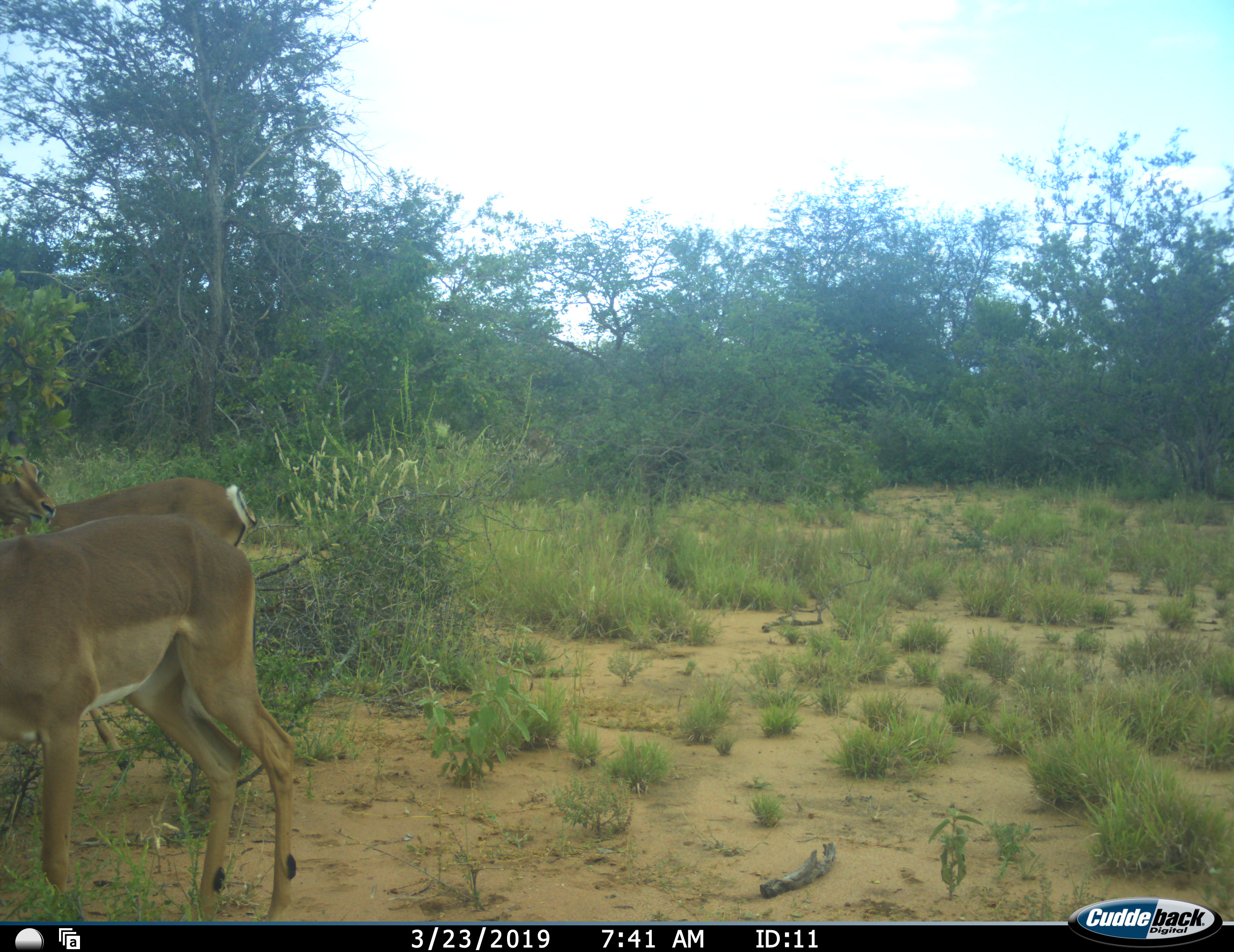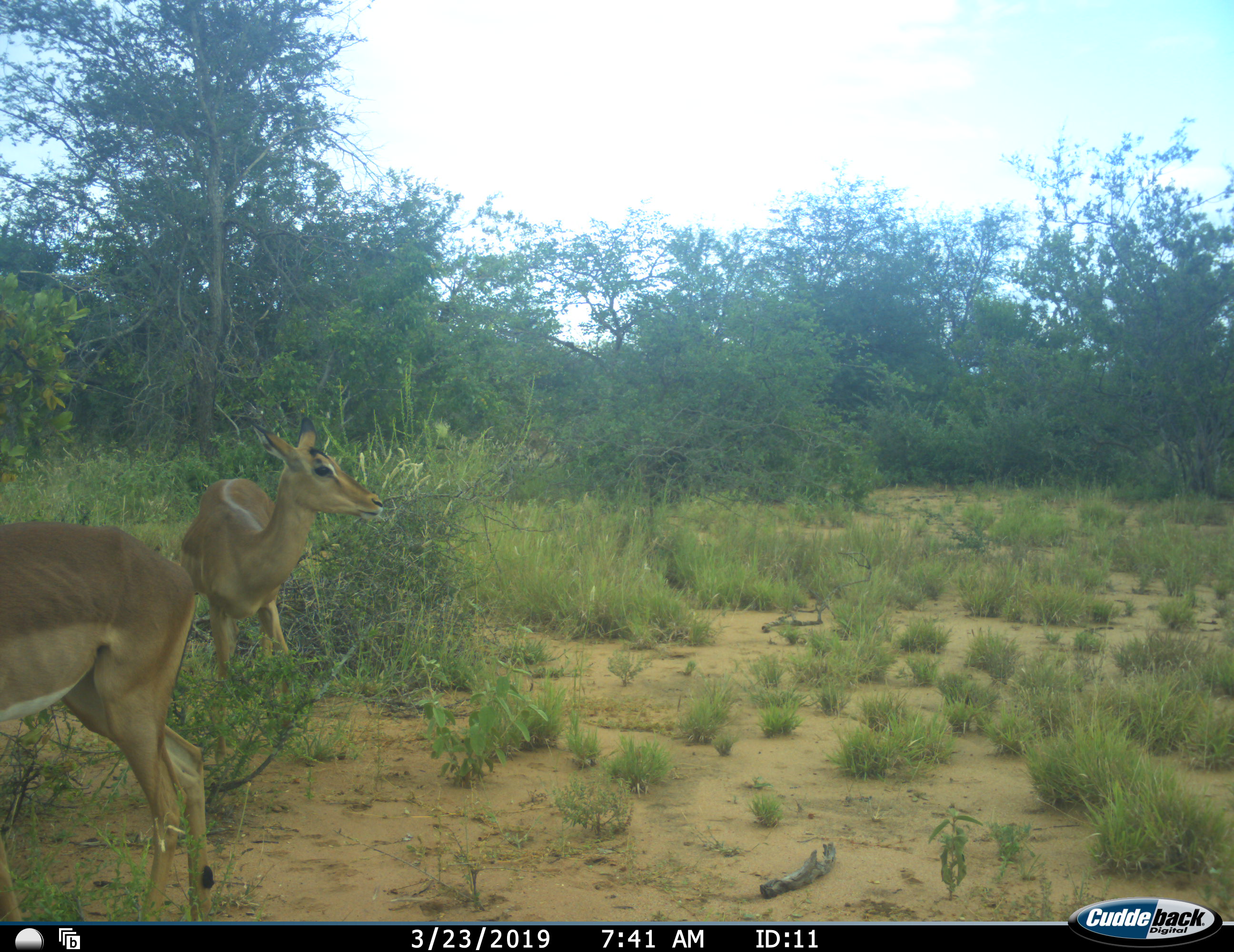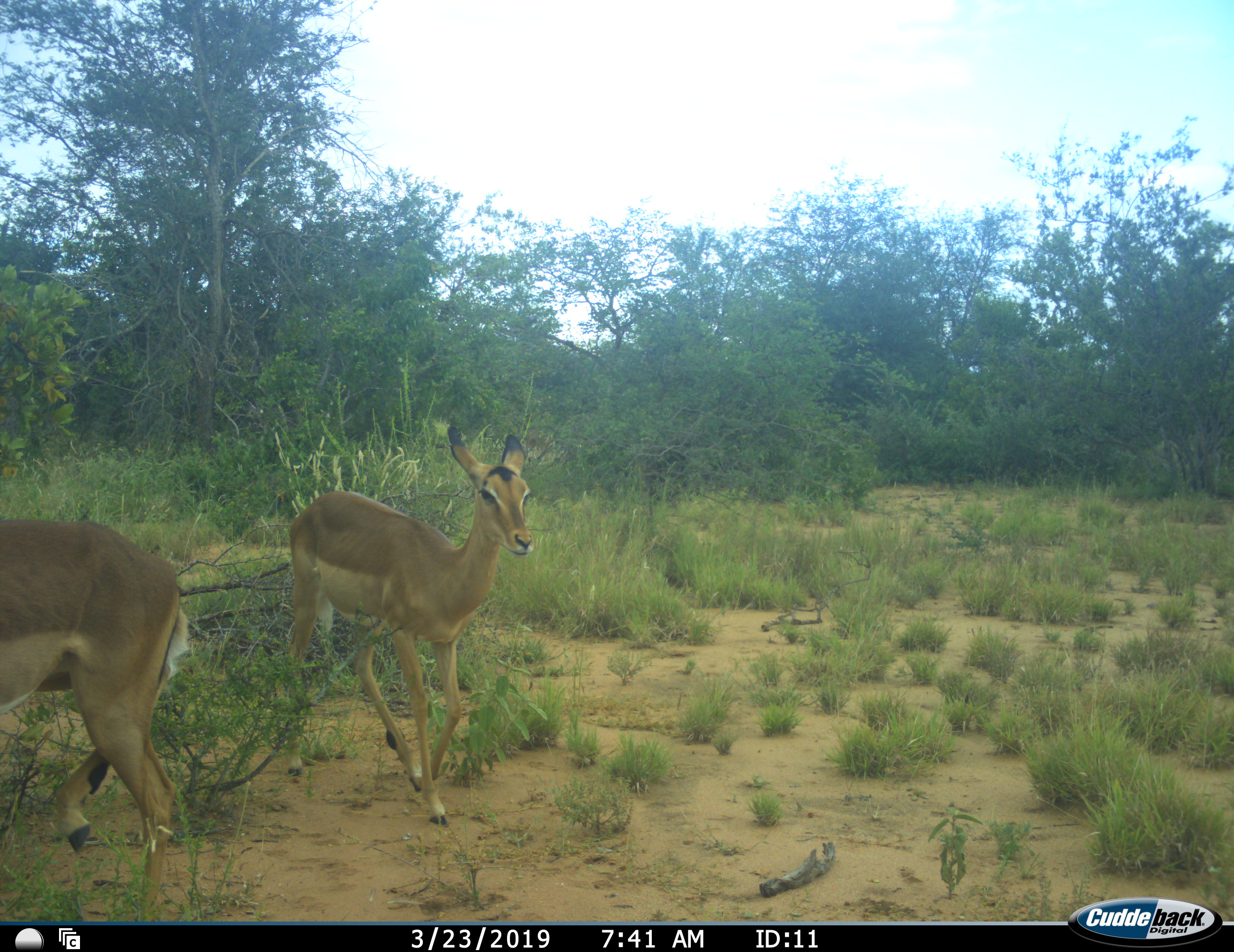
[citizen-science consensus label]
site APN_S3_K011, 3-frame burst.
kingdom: Animalia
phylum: Chordata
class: Mammalia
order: Artiodactyla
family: Bovidae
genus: Aepyceros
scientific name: Aepyceros melampus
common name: impala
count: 2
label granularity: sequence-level